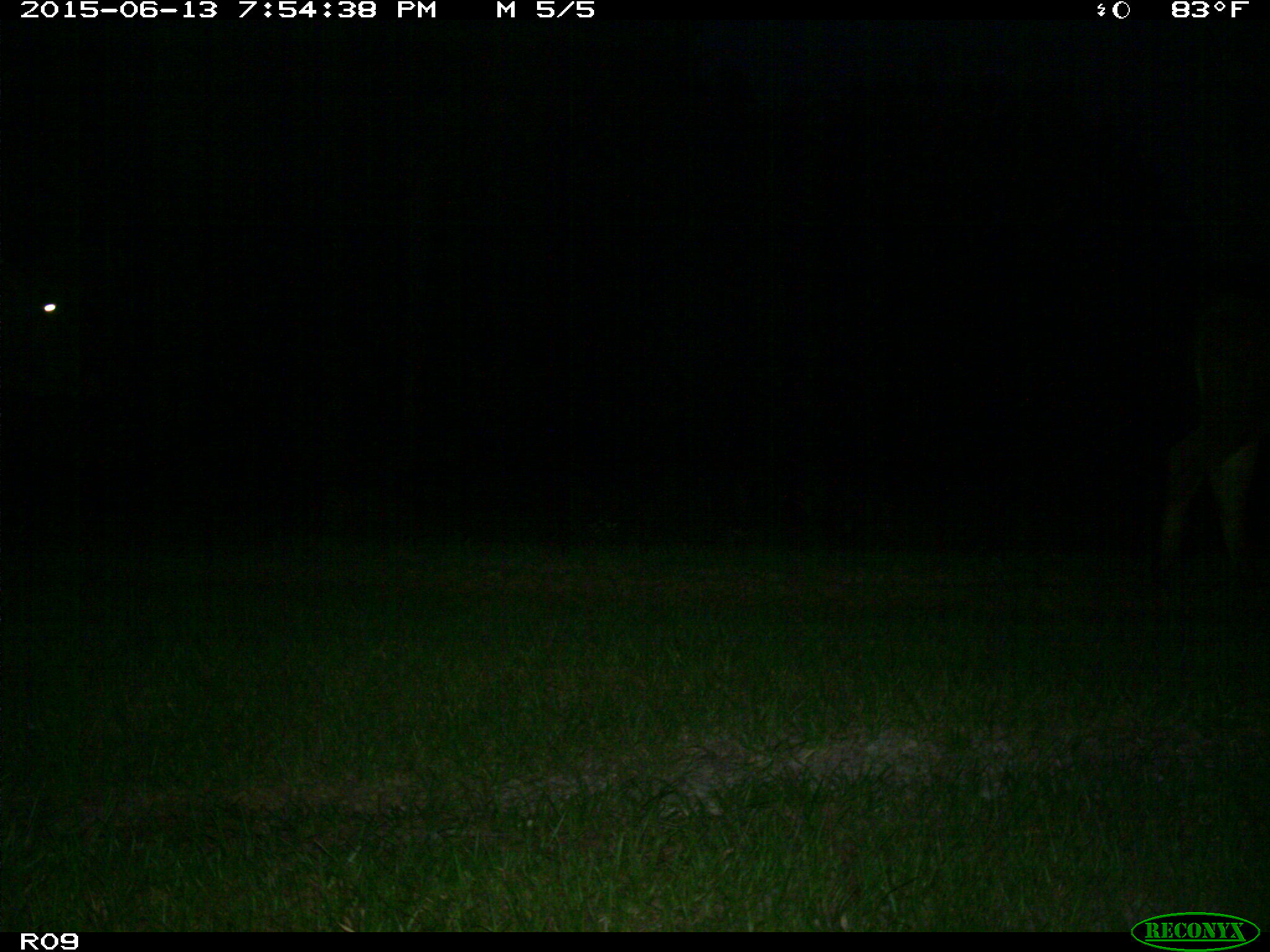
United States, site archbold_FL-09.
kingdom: Animalia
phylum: Chordata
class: Mammalia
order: Artiodactyla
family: Bovidae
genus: Bos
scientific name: Bos taurus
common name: domestic cow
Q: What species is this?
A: Bos taurus (domestic cow).